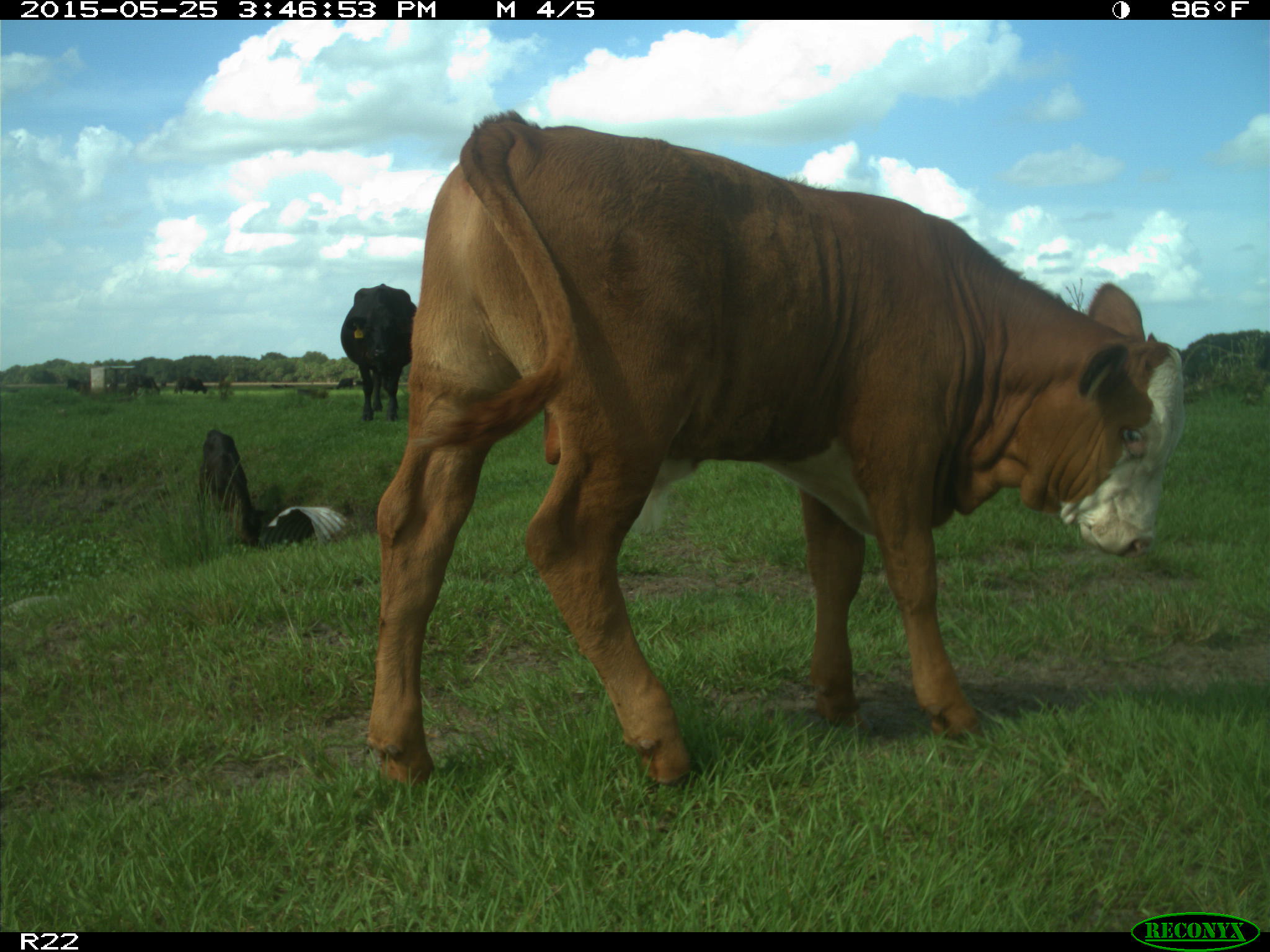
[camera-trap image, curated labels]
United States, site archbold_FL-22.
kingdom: Animalia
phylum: Chordata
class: Mammalia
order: Artiodactyla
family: Bovidae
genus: Bos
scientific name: Bos taurus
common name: domestic cow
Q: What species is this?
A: Bos taurus (domestic cow).